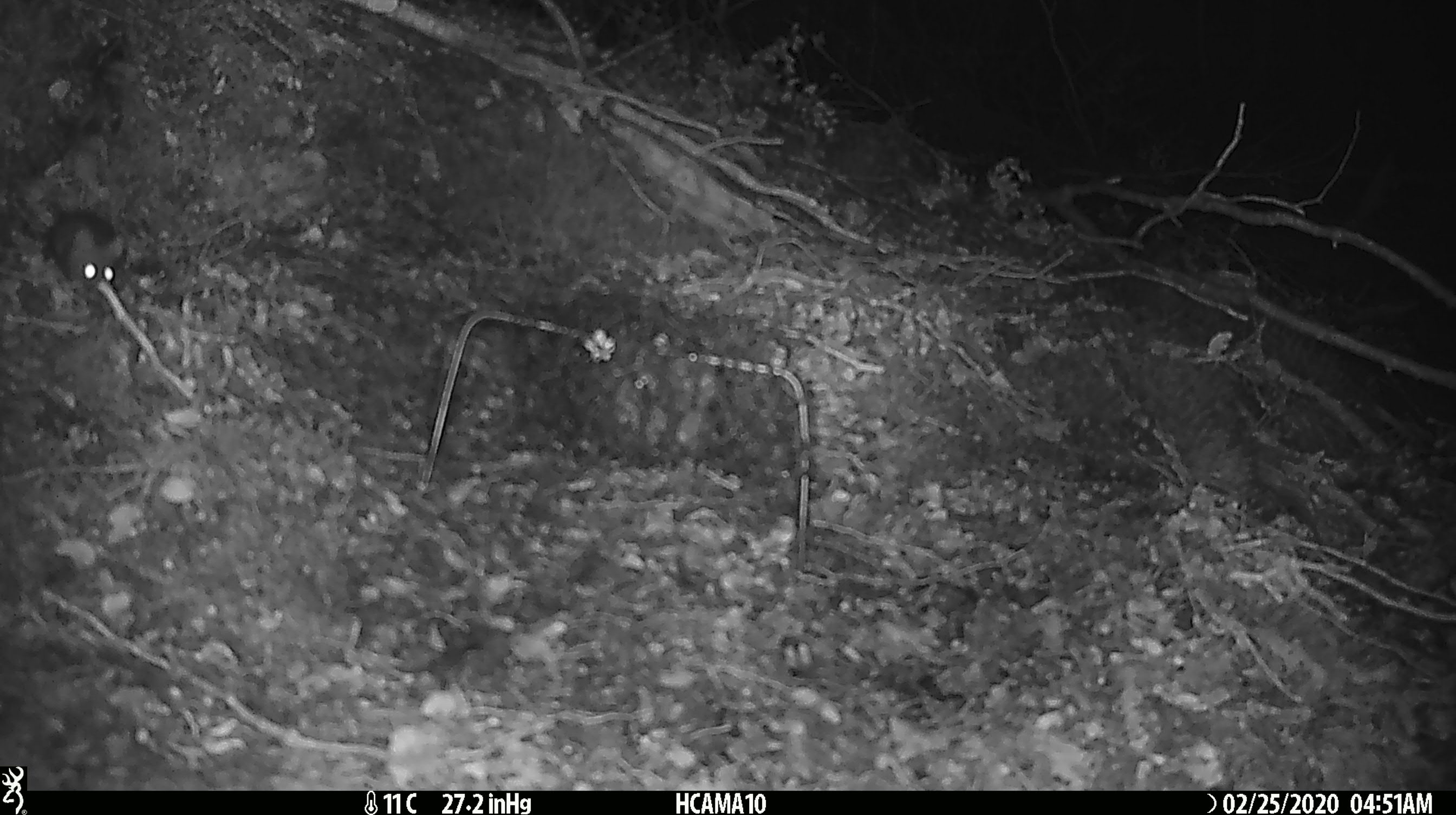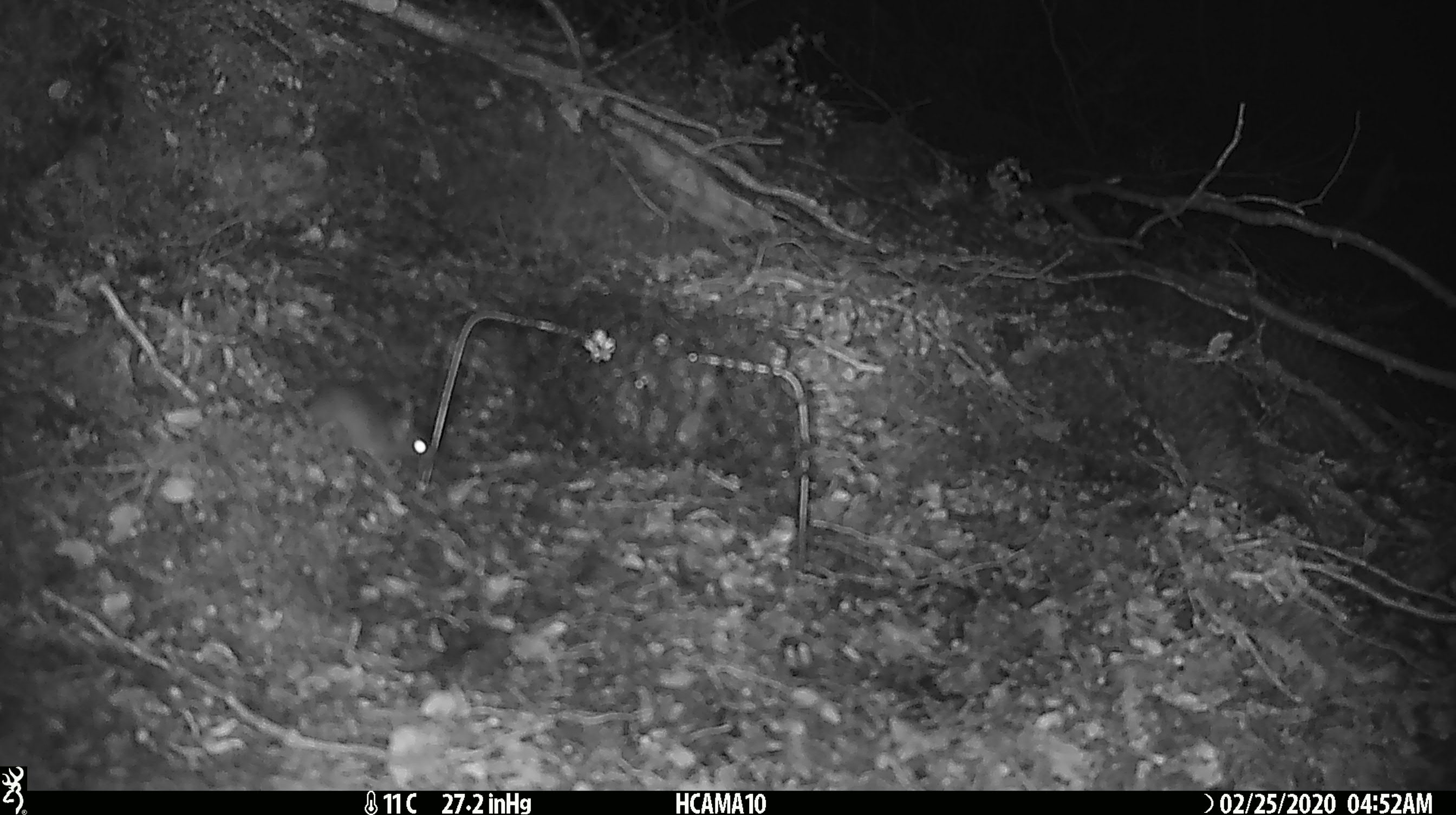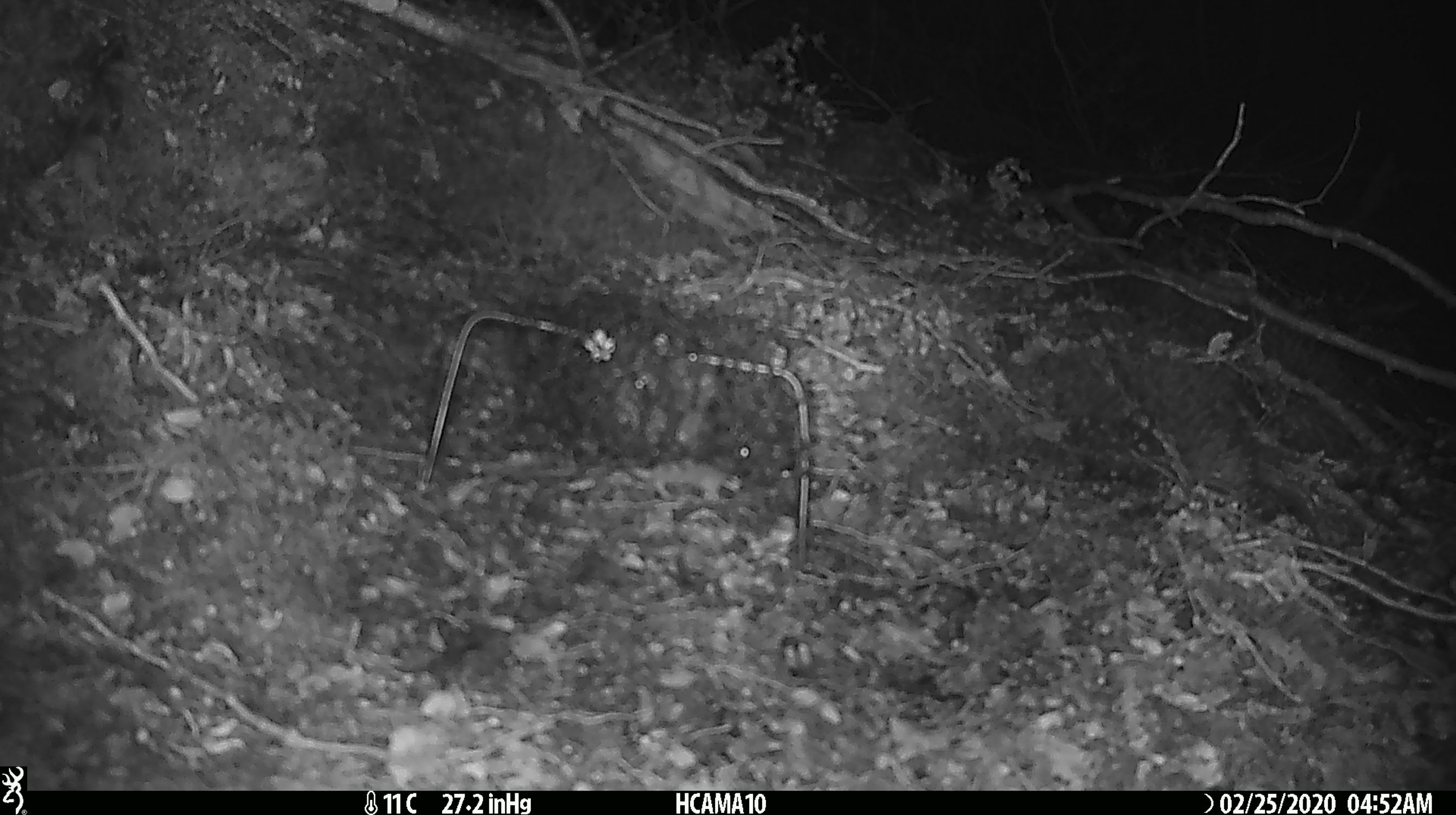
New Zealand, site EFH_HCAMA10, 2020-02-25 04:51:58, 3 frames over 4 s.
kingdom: Animalia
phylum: Chordata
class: Mammalia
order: Rodentia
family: Muridae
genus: Mus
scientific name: Mus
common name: mouse